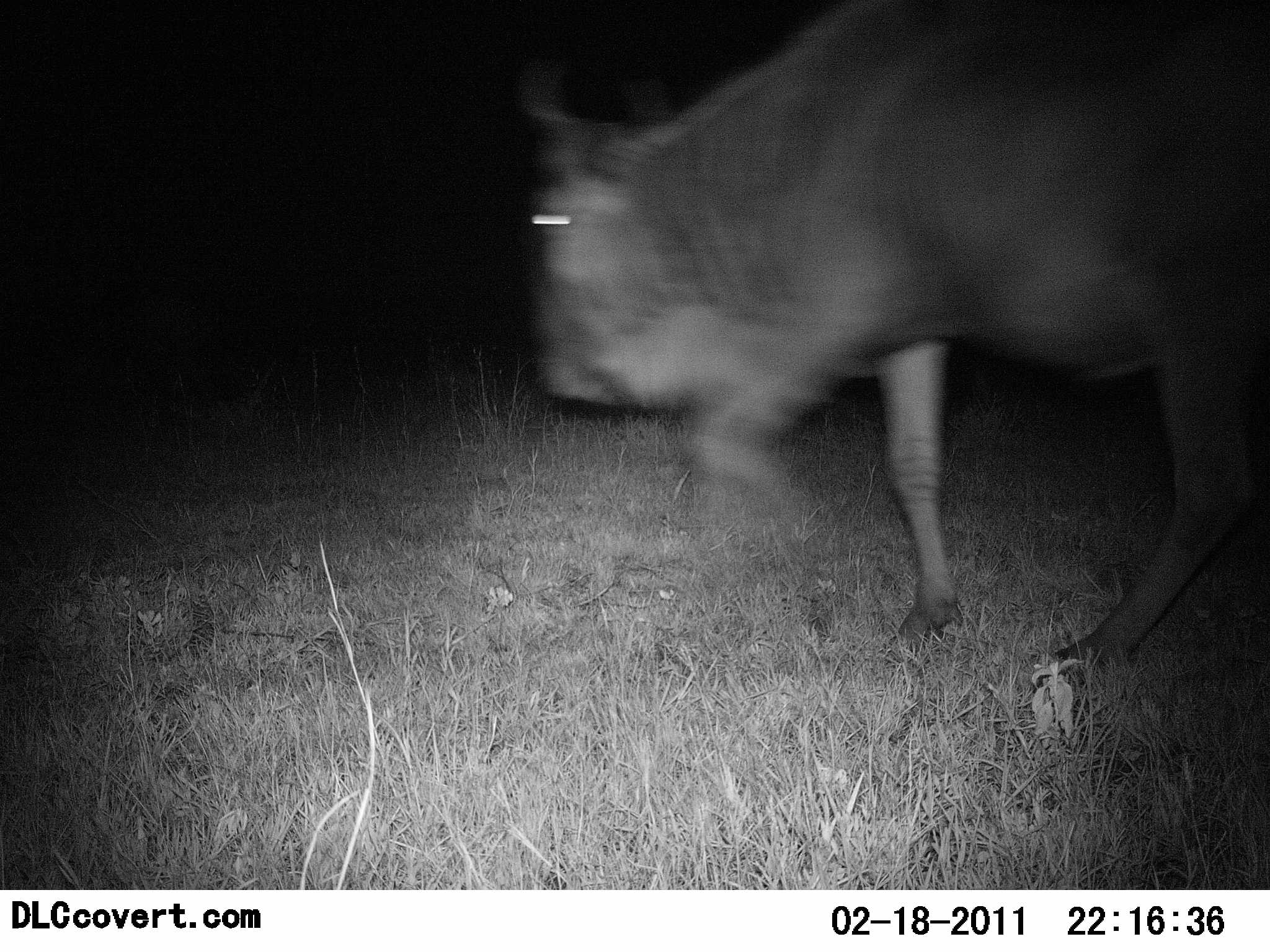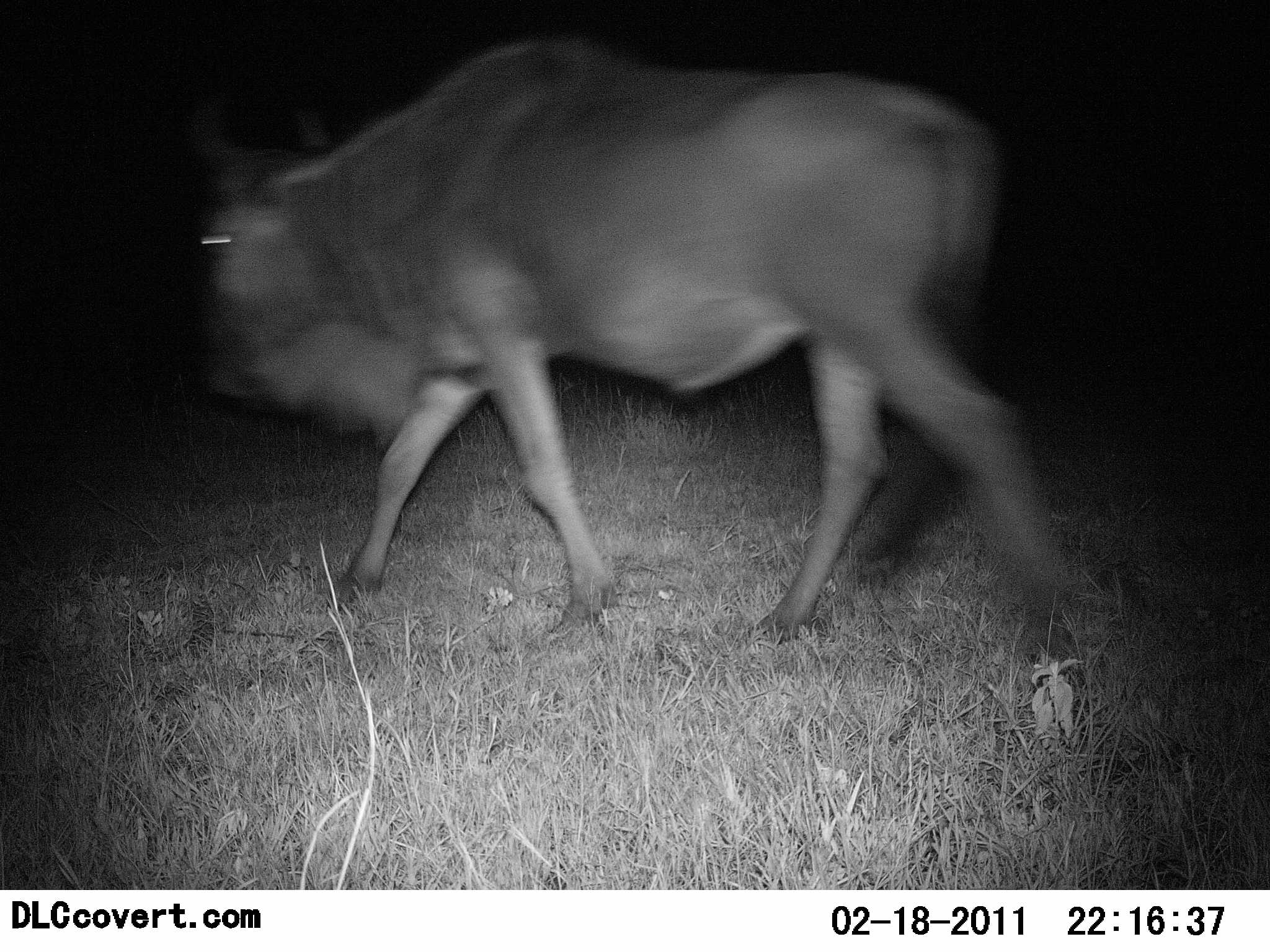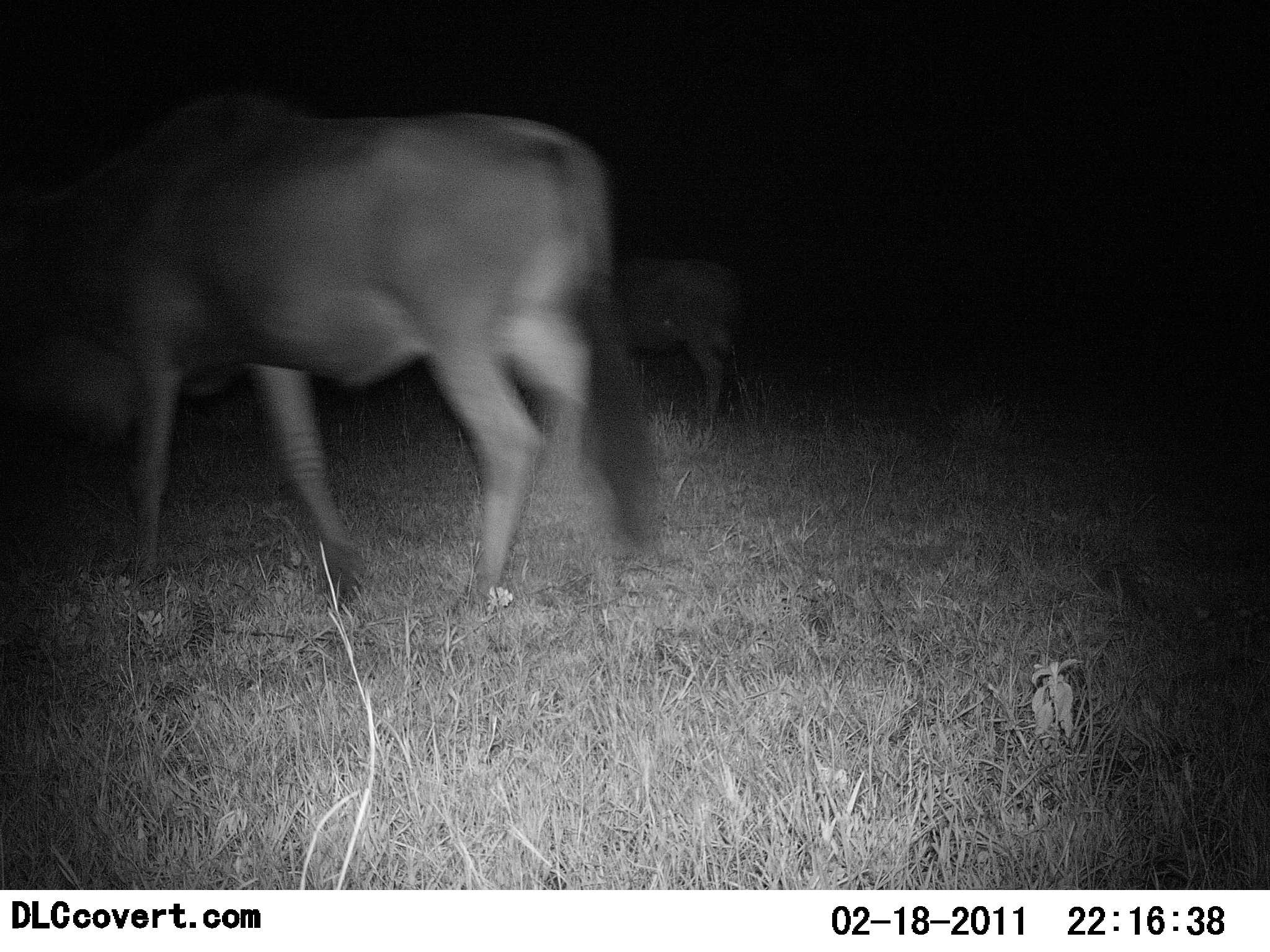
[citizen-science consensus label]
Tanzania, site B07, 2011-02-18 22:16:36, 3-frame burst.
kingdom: Animalia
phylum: Chordata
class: Mammalia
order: Artiodactyla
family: Bovidae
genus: Connochaetes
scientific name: Connochaetes taurinus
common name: blue wildebeest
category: wildebeest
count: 1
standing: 18%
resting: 0%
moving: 91%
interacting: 0%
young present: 0%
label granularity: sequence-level